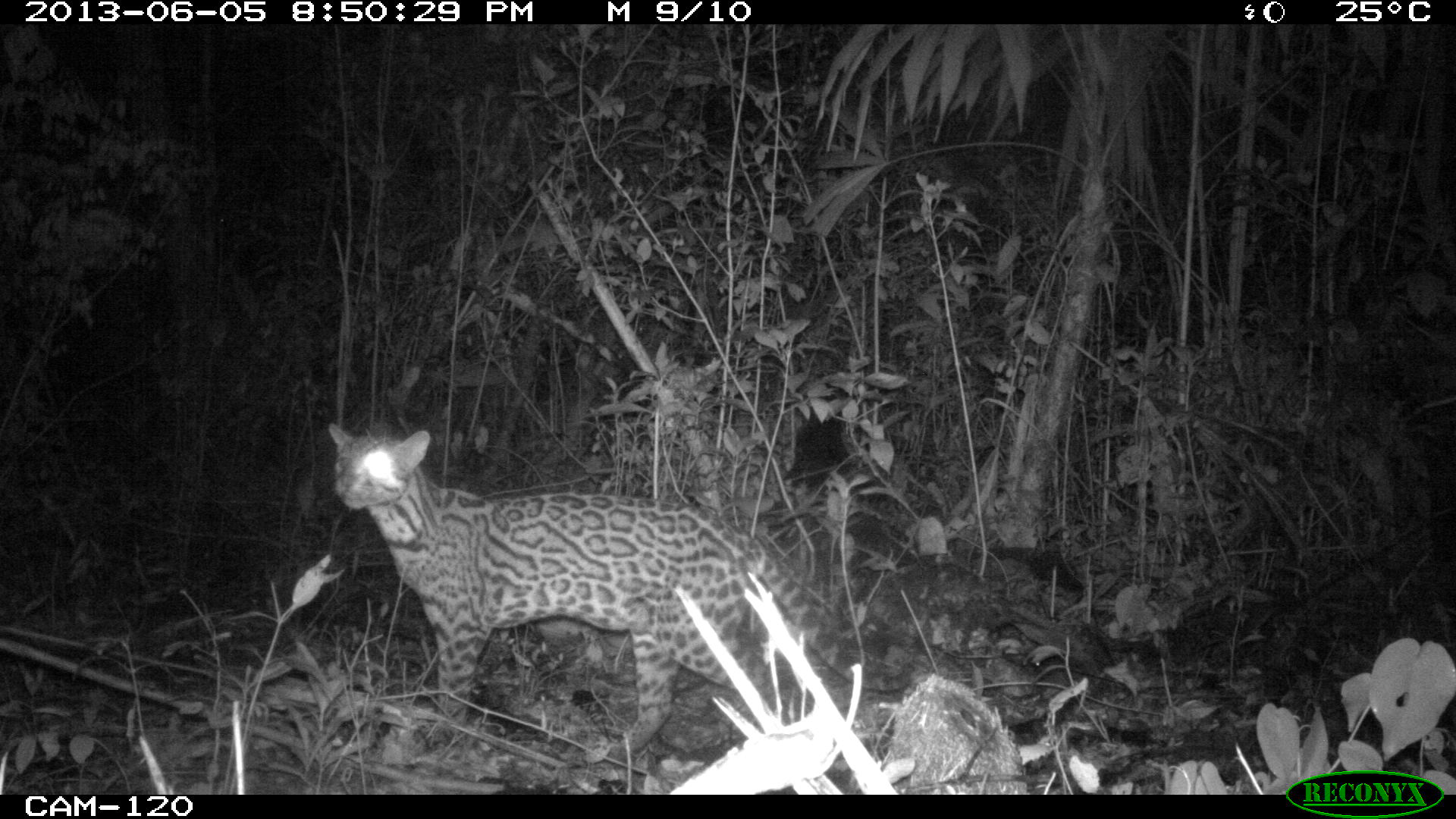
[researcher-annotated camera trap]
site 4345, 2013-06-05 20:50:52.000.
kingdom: Animalia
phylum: Chordata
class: Mammalia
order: Carnivora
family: Felidae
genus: Leopardus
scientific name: Leopardus pardalis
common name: ocelot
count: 1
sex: female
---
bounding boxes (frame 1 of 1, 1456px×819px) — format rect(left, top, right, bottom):
leopardus pardalis: rect(326, 420, 917, 762)